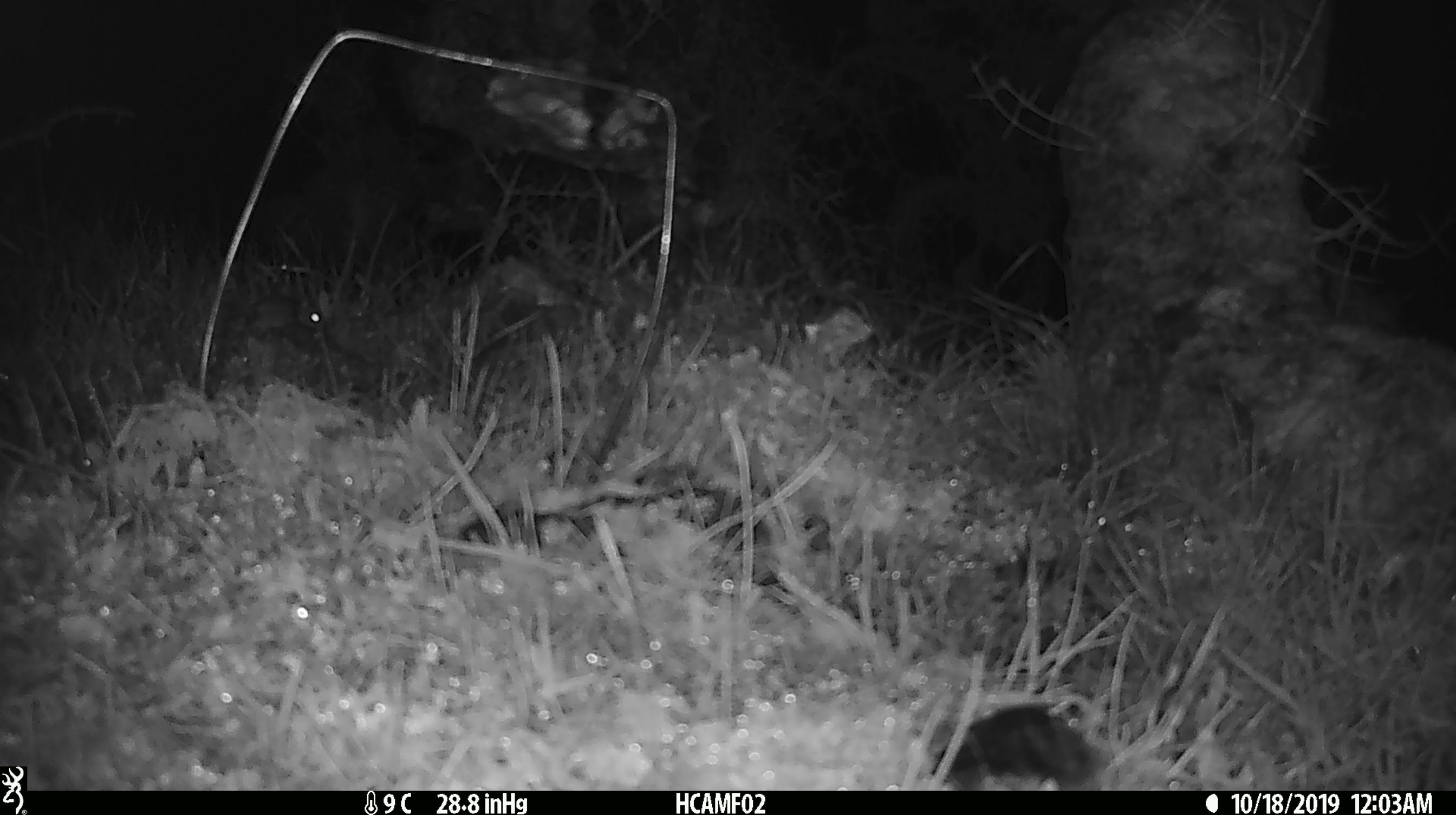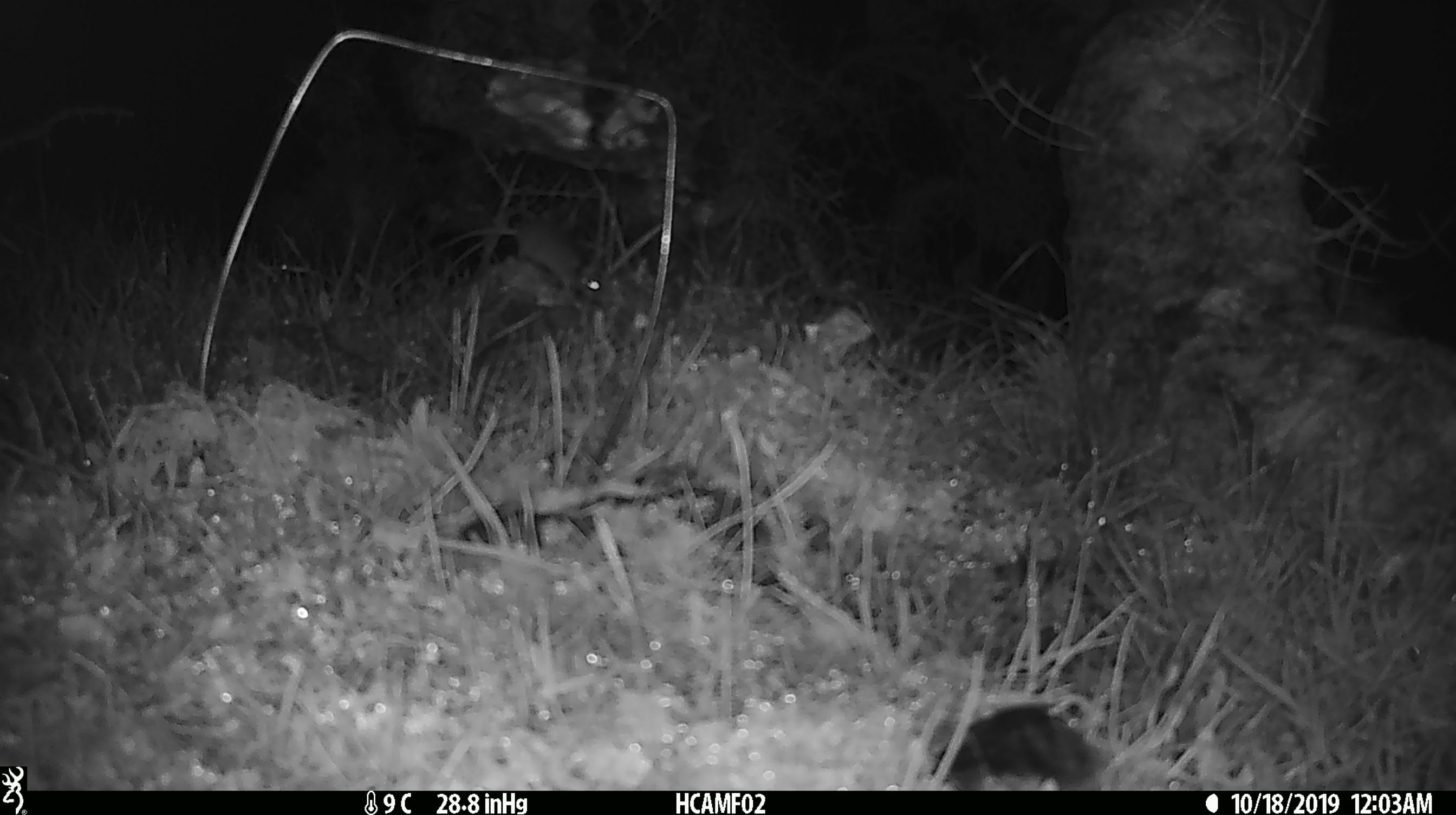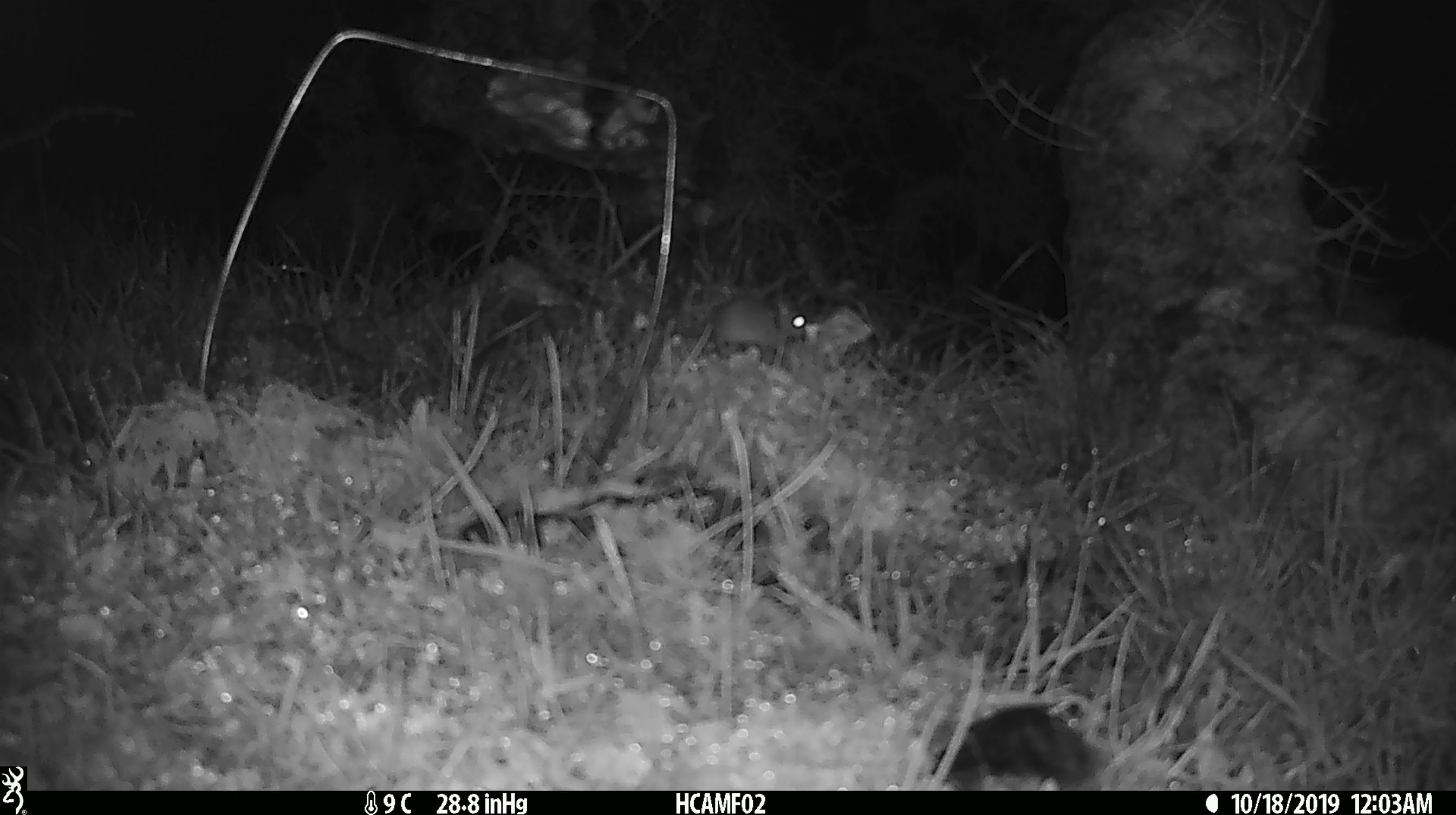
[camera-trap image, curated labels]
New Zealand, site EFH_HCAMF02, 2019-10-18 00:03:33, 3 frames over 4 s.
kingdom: Animalia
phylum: Chordata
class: Mammalia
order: Rodentia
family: Muridae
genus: Mus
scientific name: Mus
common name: mouse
Mouse (Mus).